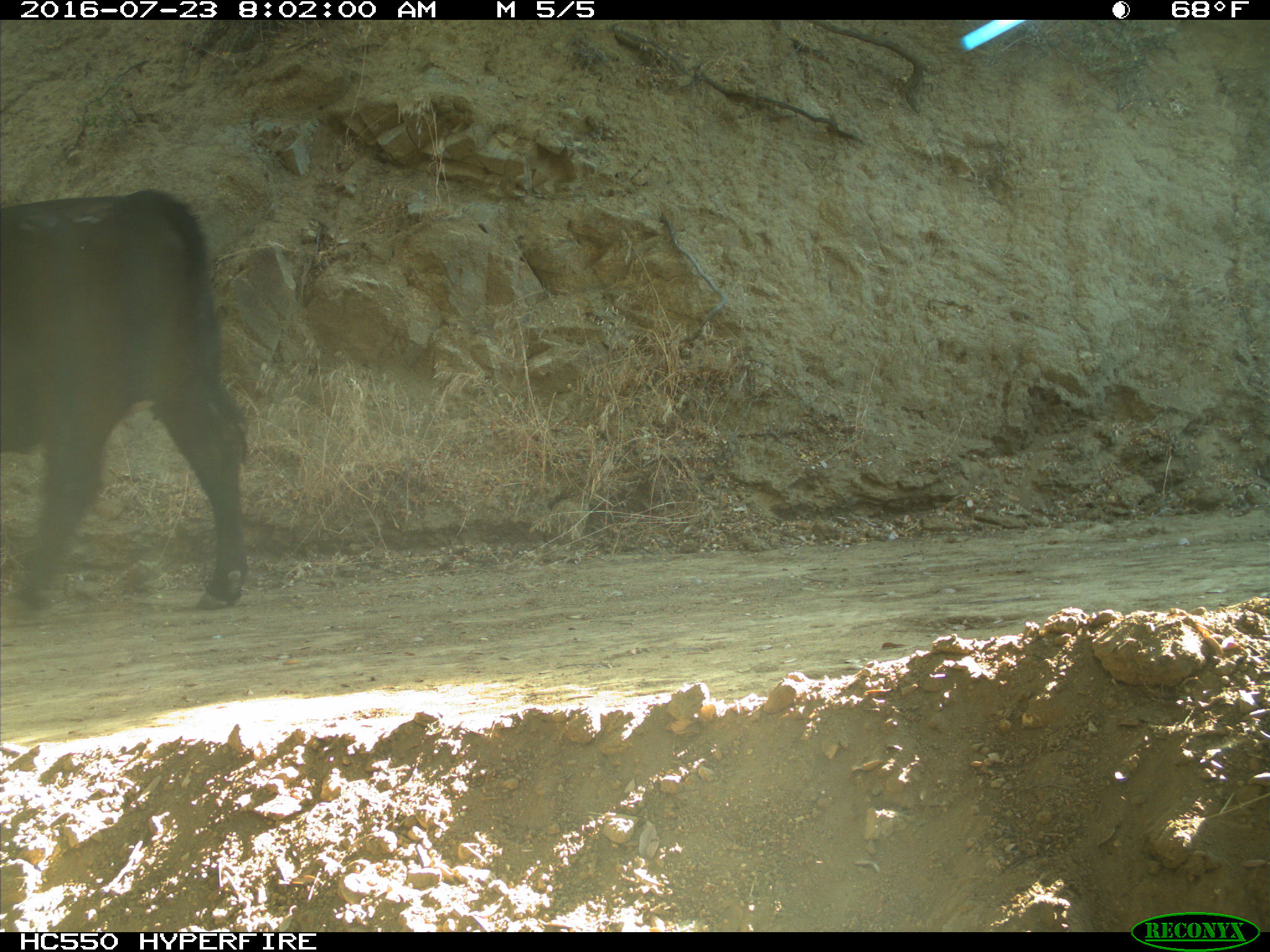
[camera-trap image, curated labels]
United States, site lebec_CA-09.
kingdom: Animalia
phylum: Chordata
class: Mammalia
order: Artiodactyla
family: Bovidae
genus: Bos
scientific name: Bos taurus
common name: domestic cow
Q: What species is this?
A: Bos taurus (domestic cow).